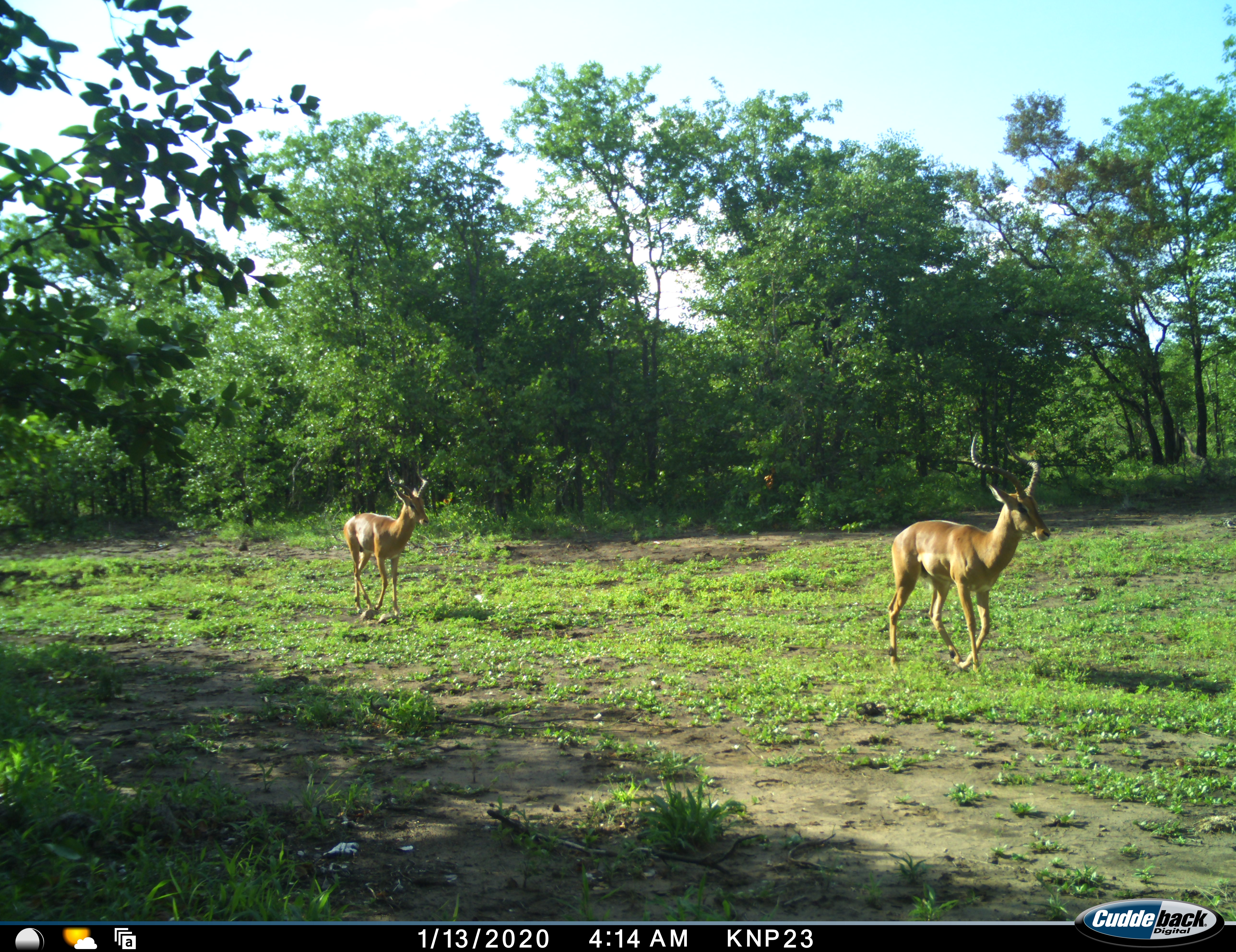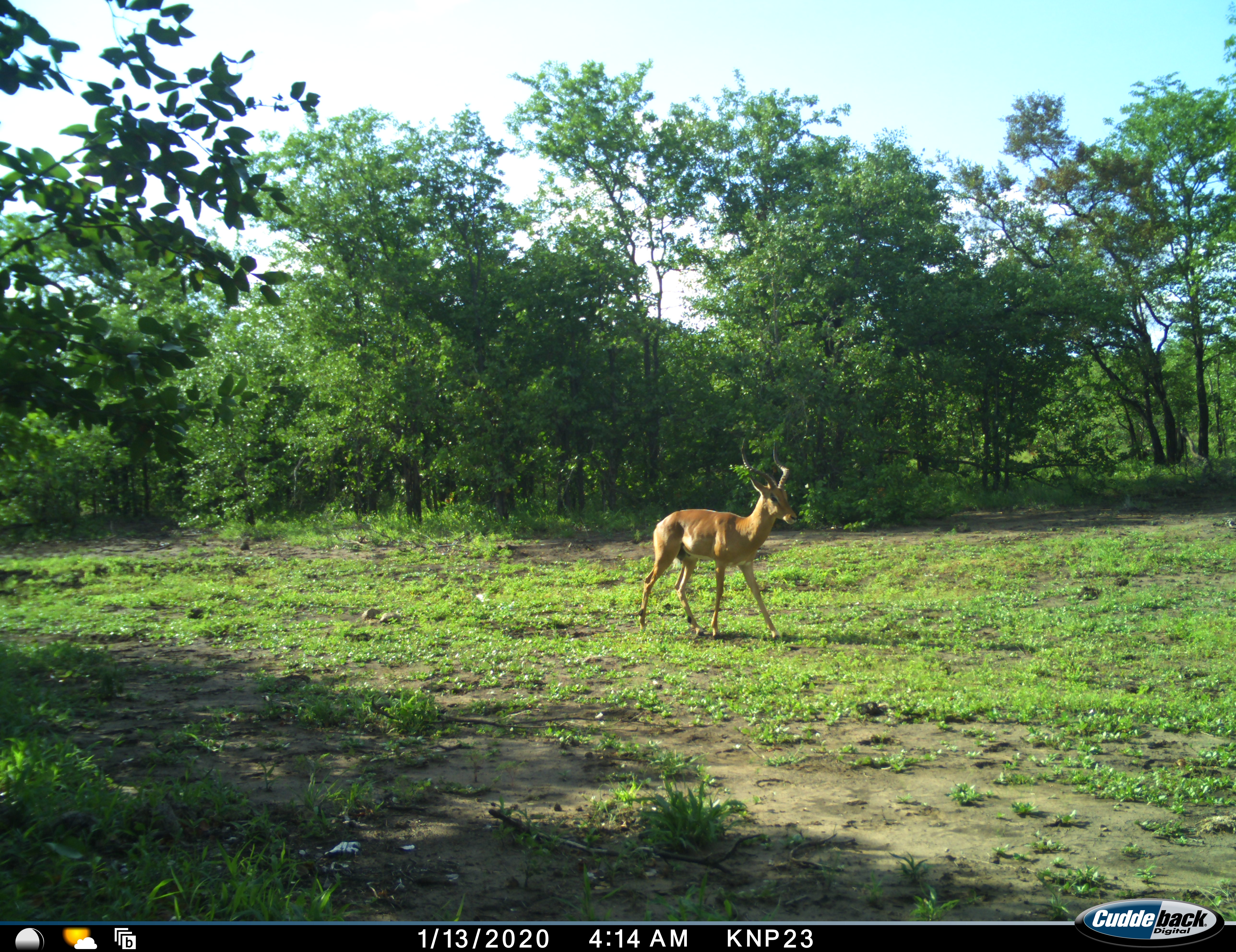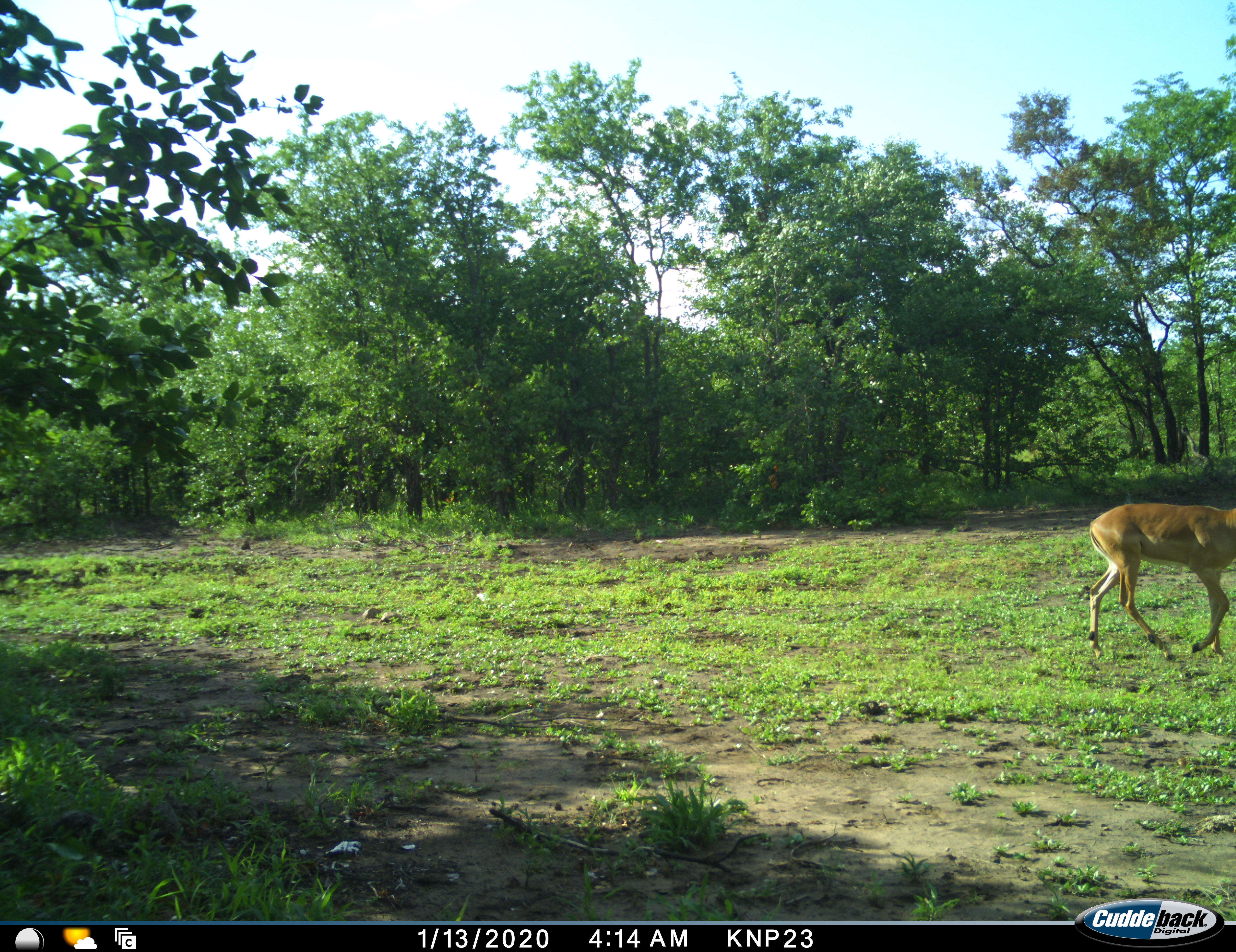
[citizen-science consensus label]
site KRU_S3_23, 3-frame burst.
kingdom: Animalia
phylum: Chordata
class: Mammalia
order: Artiodactyla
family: Bovidae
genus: Aepyceros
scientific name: Aepyceros melampus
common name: impala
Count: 2.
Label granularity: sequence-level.